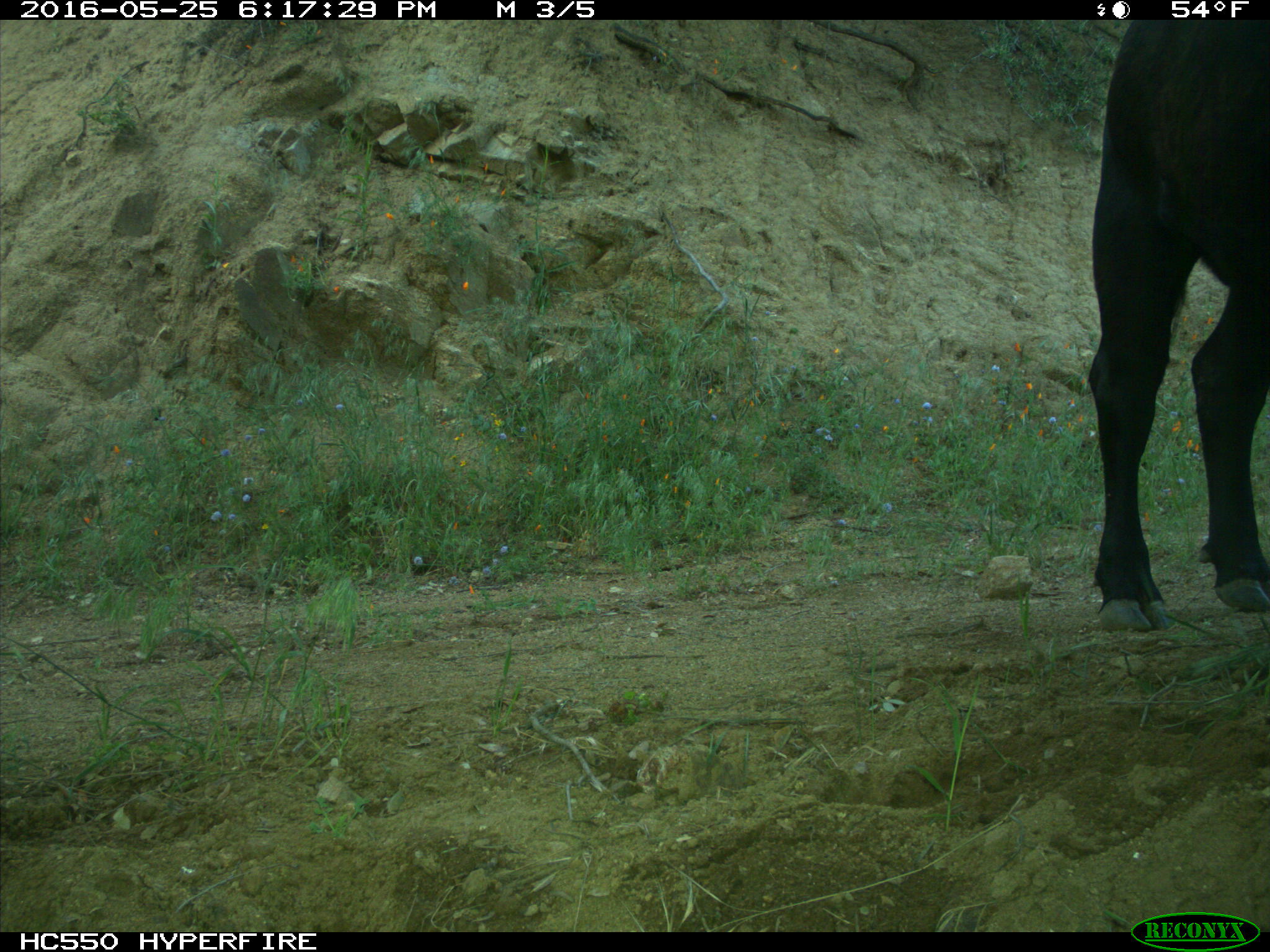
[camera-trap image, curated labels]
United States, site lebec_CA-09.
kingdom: Animalia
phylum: Chordata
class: Mammalia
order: Artiodactyla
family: Bovidae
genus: Bos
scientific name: Bos taurus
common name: domestic cow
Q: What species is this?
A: Bos taurus (domestic cow).